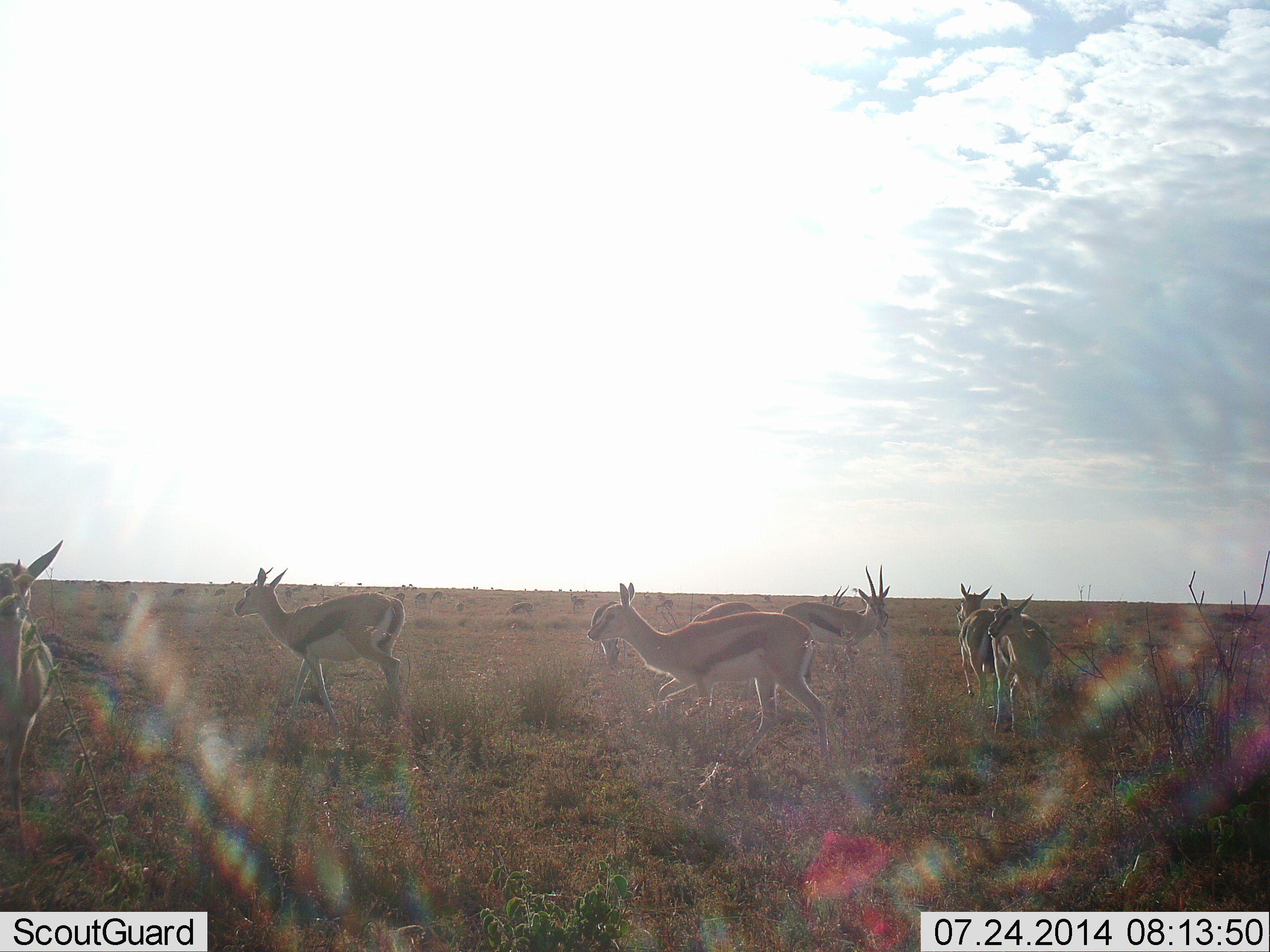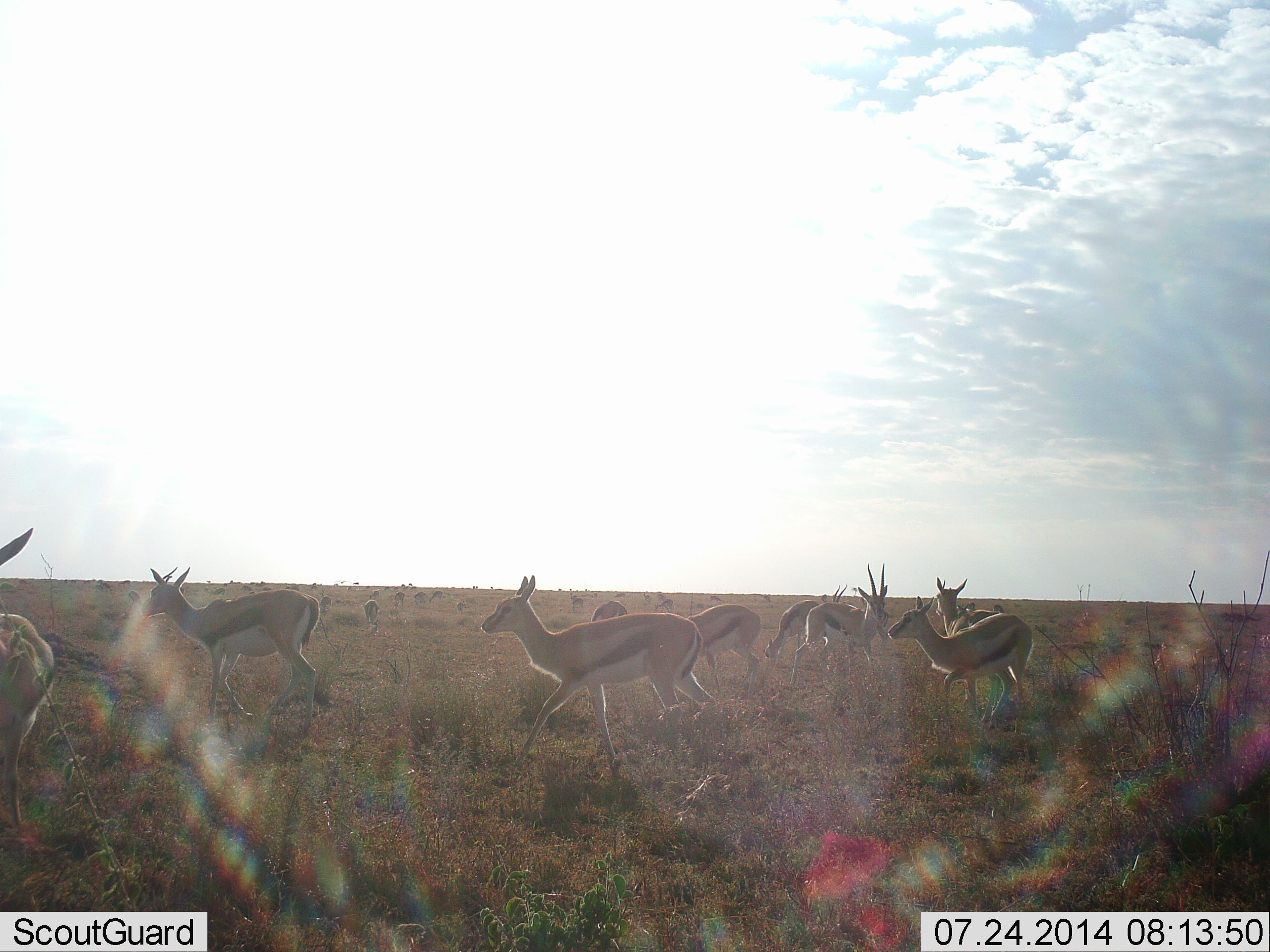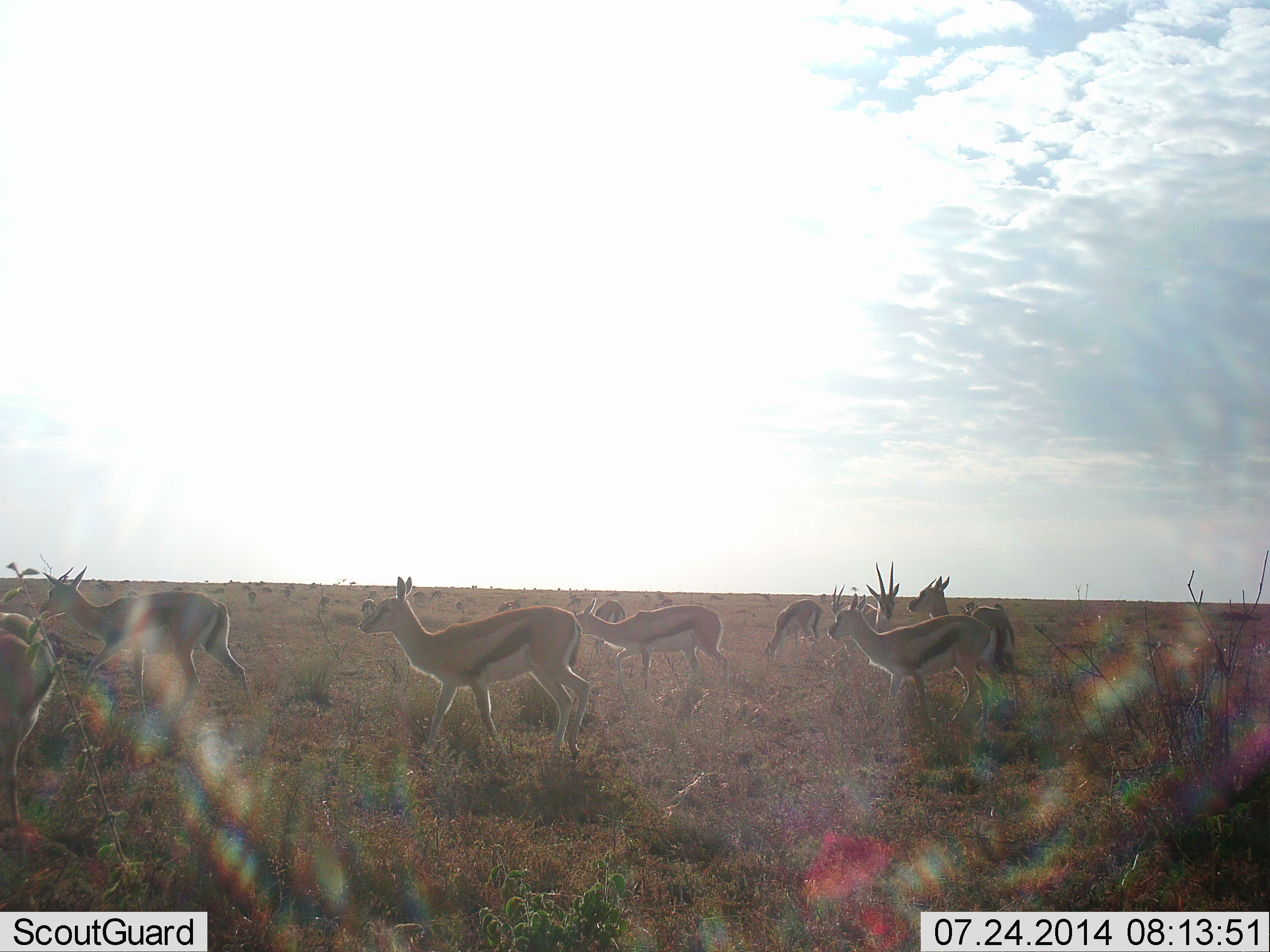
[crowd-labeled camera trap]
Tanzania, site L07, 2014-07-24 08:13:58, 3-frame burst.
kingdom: Animalia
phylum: Chordata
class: Mammalia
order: Artiodactyla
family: Bovidae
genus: Eudorcas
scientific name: Eudorcas thomsonii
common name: thomson's gazelle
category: gazellethomsons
Gazellethomsons (thomson's gazelle) (Eudorcas thomsonii), count 10. Behavior (volunteer vote fractions): standing 60%, resting 0%, moving 100%, interacting 10%. Young present (vote fraction): 0%. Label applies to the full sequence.